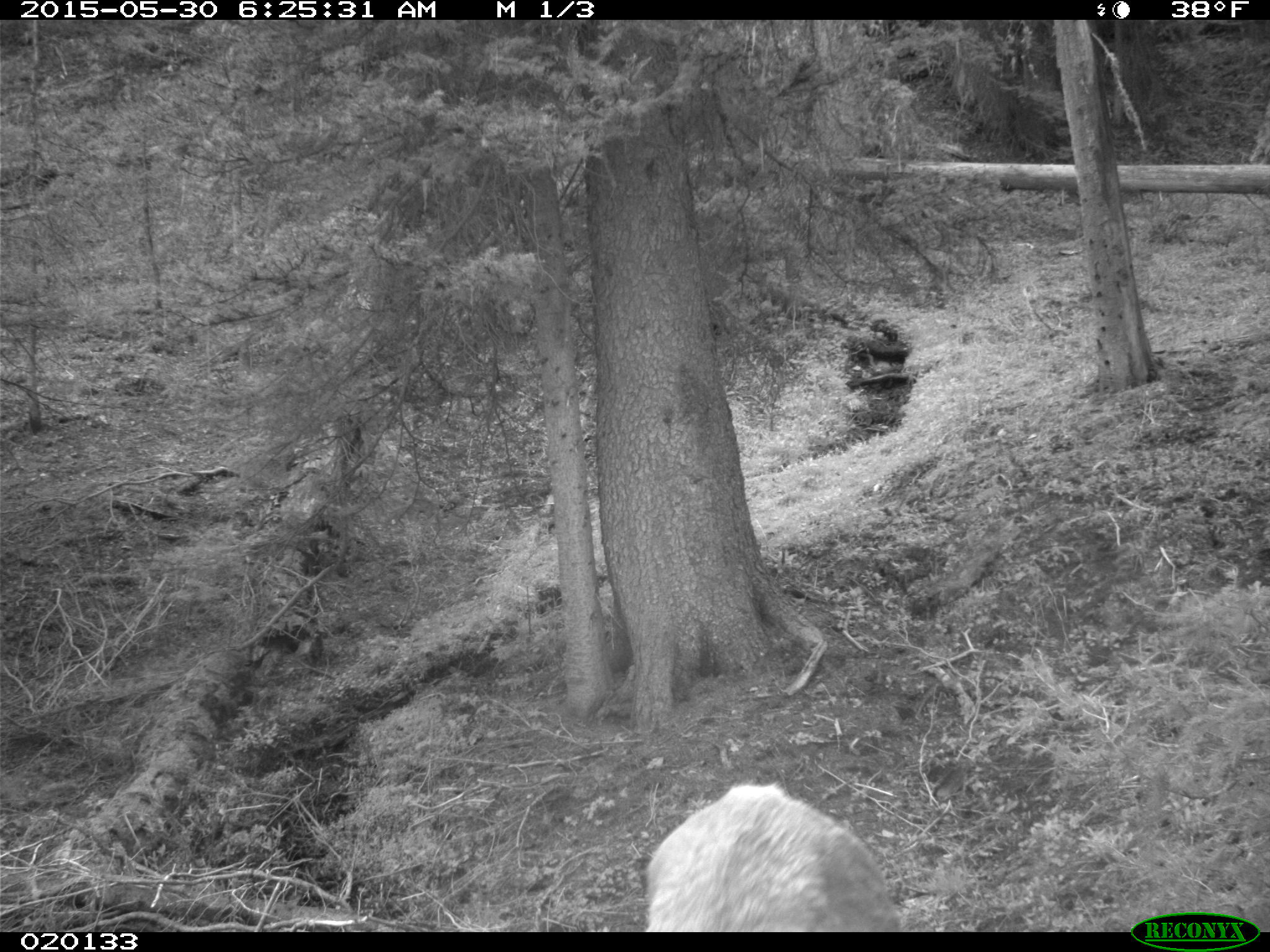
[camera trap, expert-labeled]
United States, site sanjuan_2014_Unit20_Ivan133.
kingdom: Animalia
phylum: Chordata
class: Mammalia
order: Artiodactyla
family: Cervidae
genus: Cervus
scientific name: Cervus elaphus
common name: red deer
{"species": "Cervus elaphus (red deer)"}